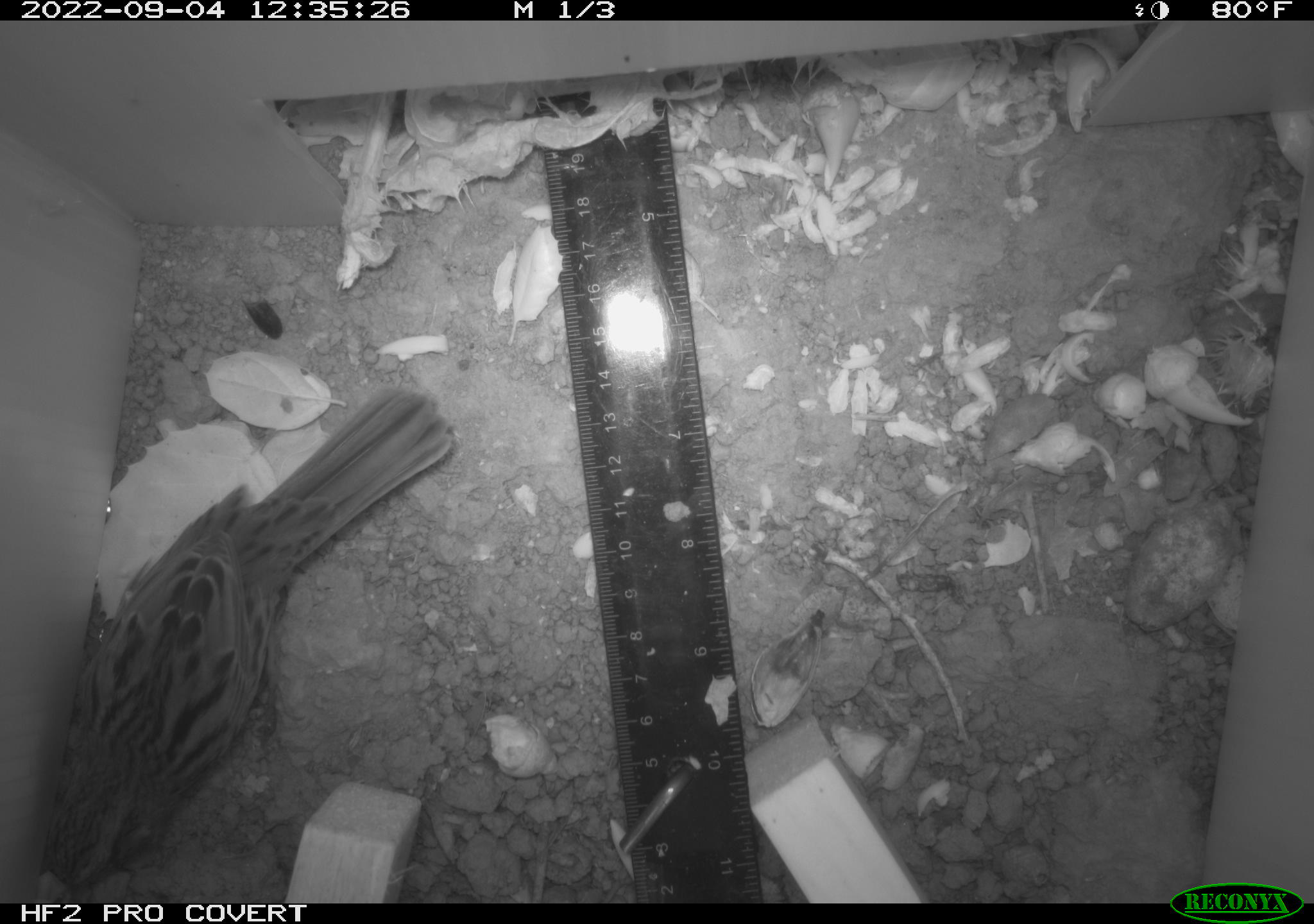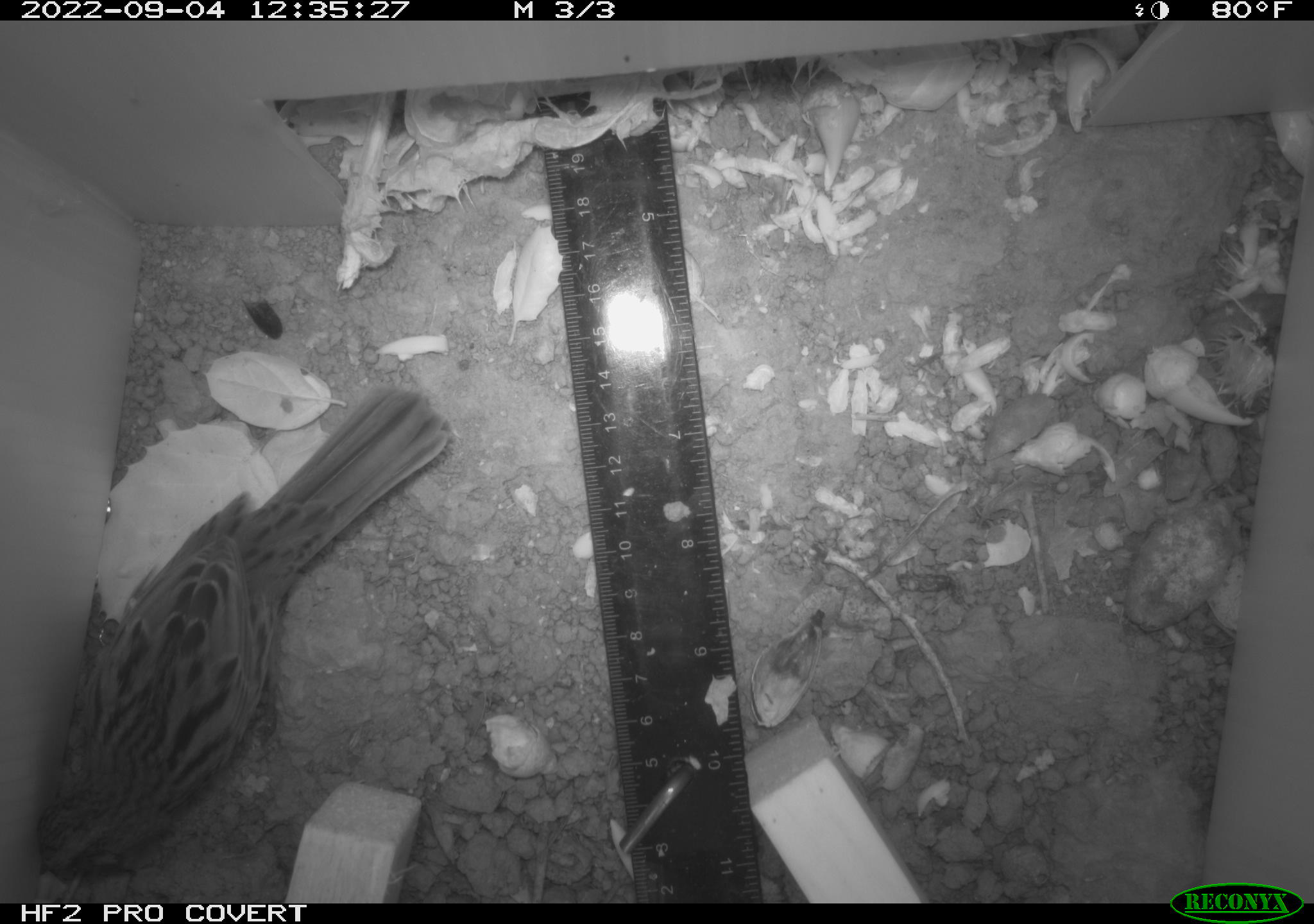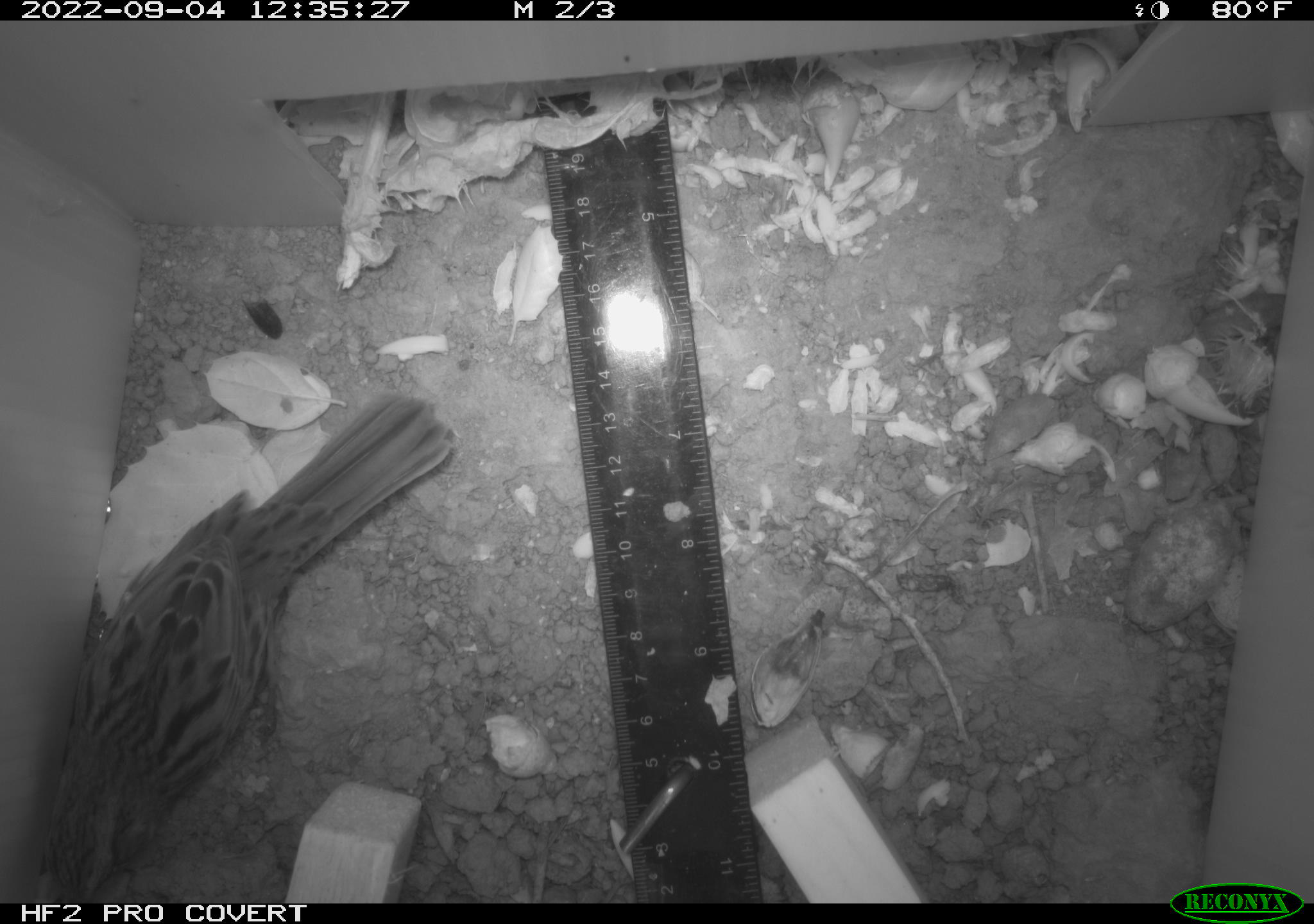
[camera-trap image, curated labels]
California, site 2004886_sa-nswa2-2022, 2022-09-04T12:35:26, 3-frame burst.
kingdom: Animalia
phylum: Chordata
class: Aves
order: Passeriformes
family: Passerellidae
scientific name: Passerellidae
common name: new world sparrows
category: passerellidae family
Passerellidae family (new world sparrows) (Passerellidae).